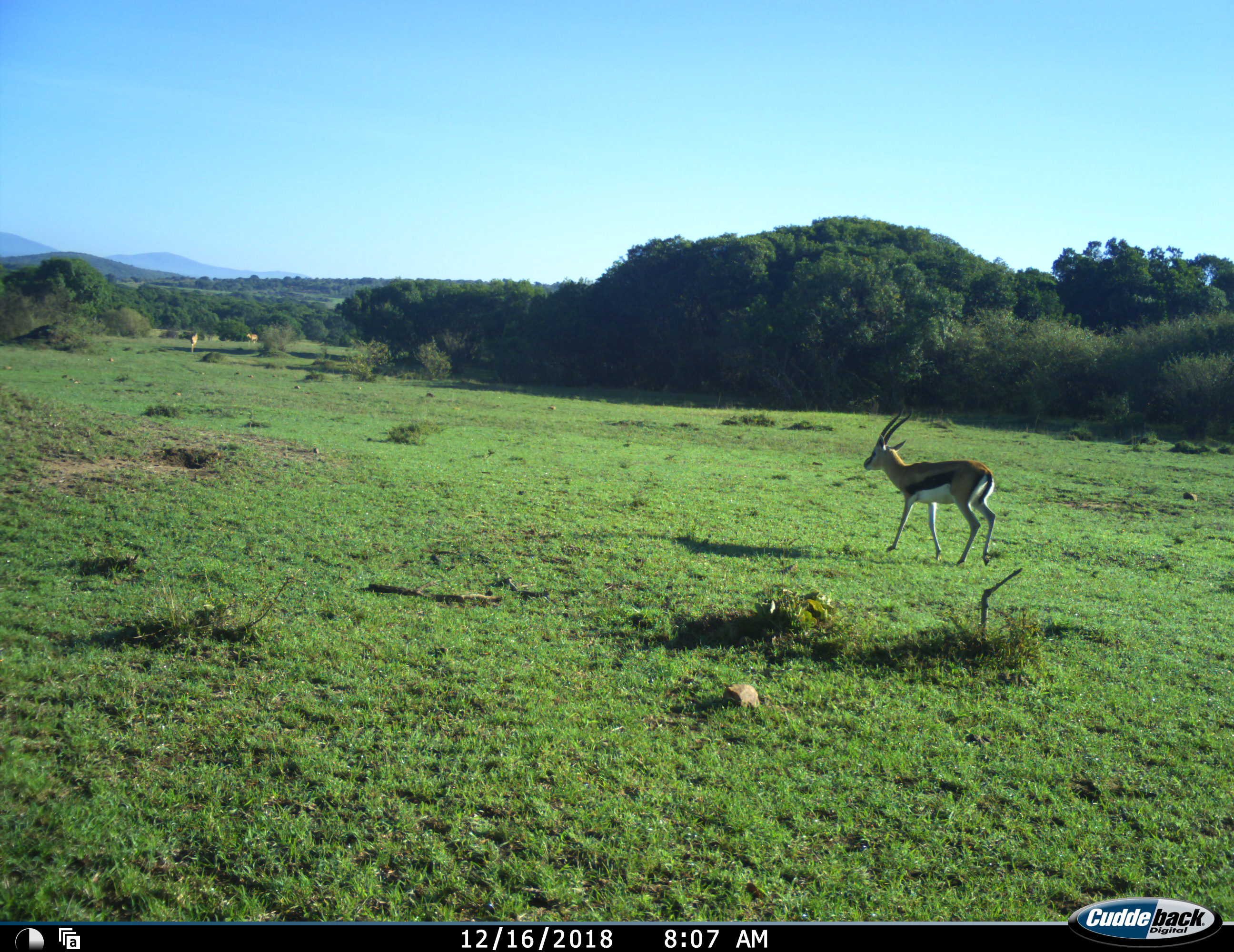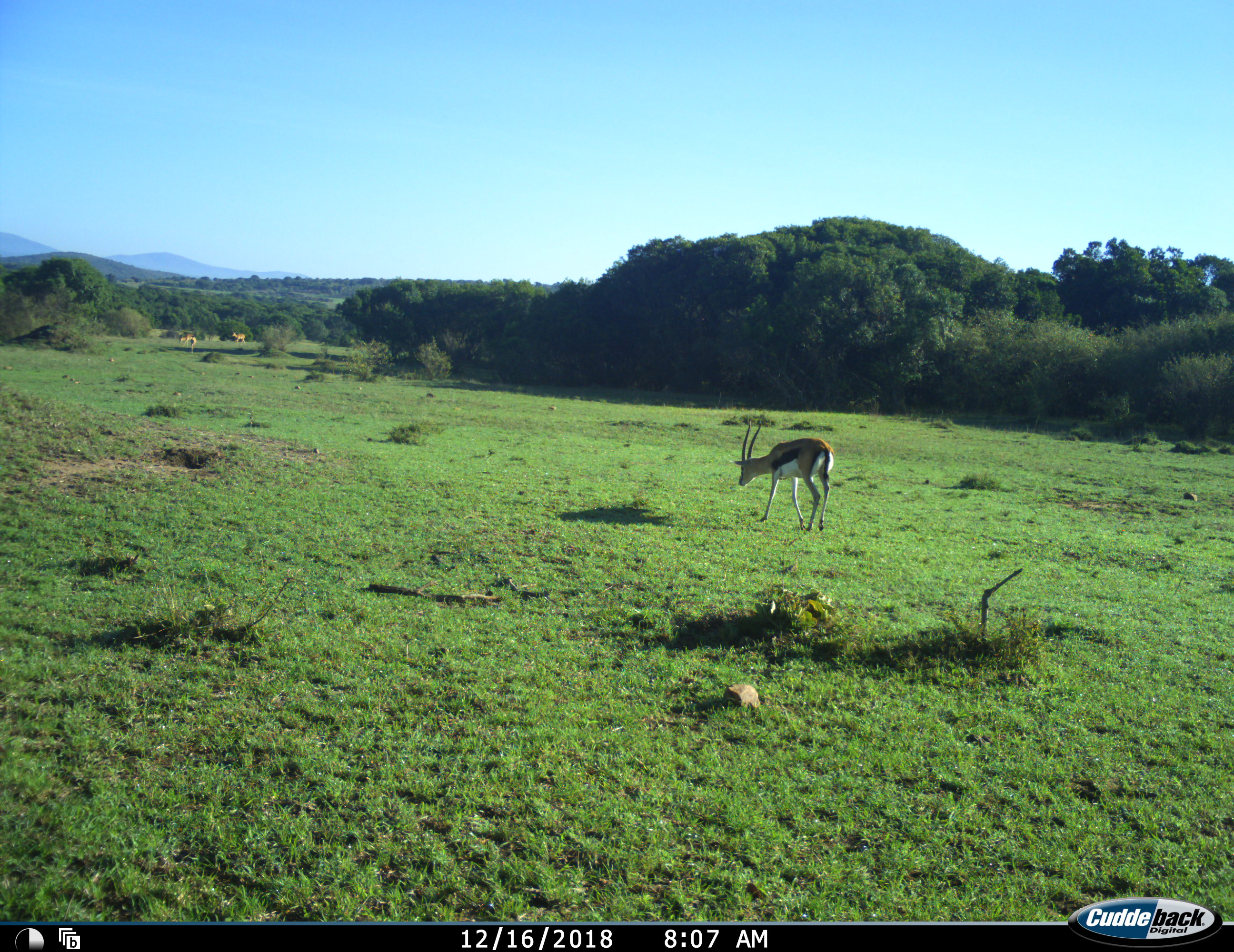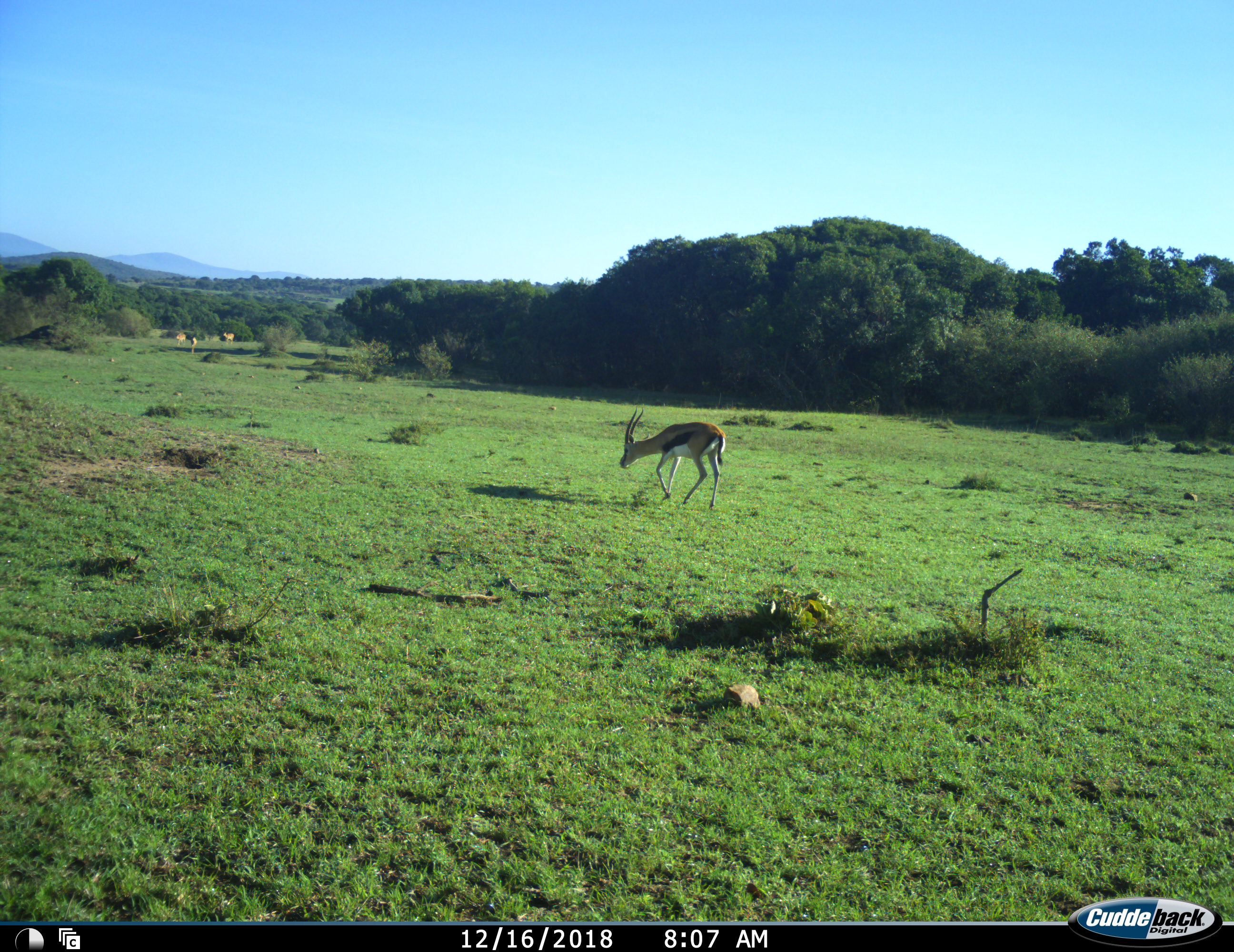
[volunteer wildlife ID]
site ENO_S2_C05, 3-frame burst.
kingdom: Animalia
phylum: Chordata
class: Mammalia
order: Artiodactyla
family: Bovidae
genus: Eudorcas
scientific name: Eudorcas thomsonii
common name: thomson's gazelle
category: gazellethomsons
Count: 1.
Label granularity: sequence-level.